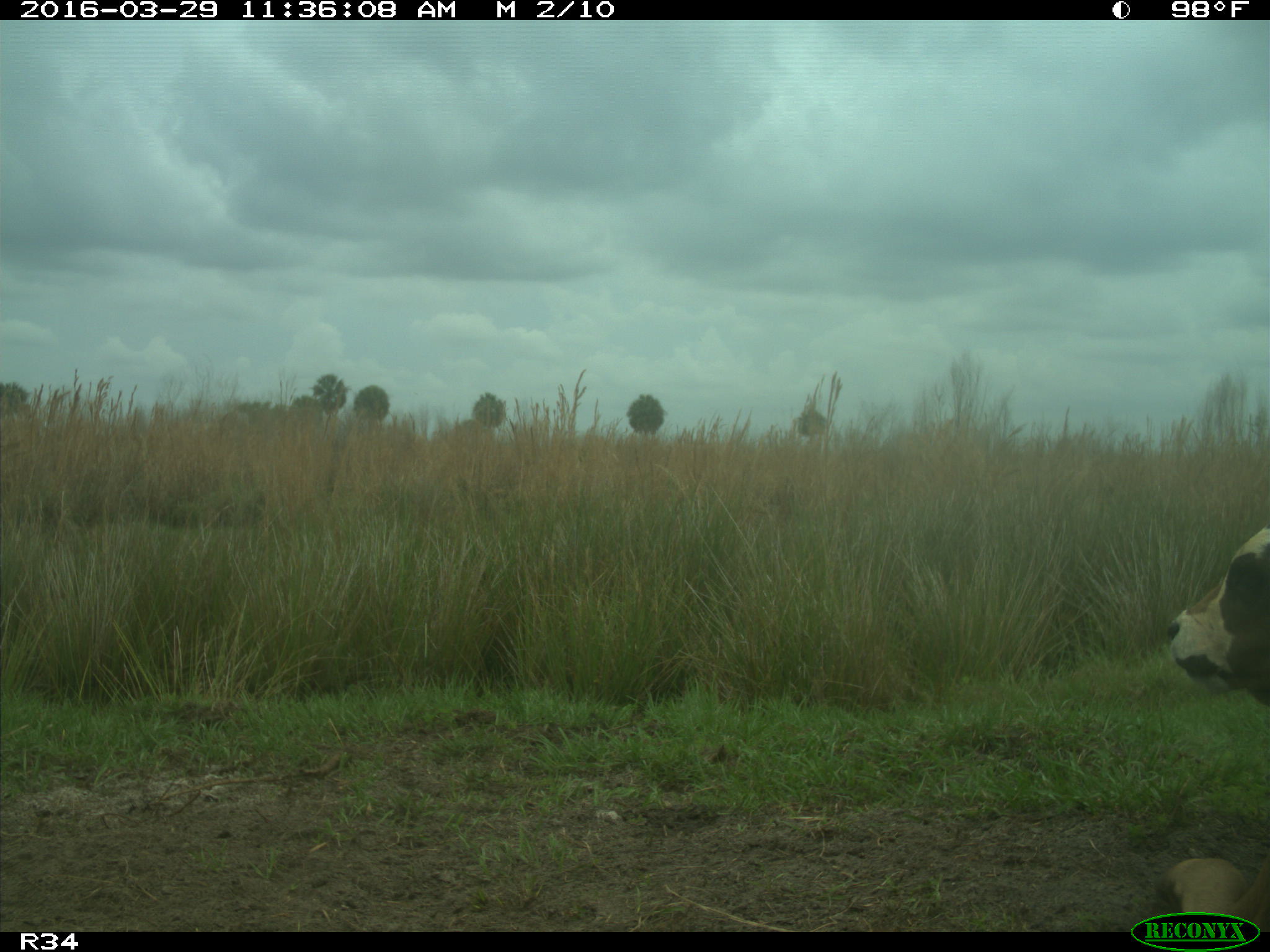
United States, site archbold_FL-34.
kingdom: Animalia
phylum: Chordata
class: Mammalia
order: Artiodactyla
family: Bovidae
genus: Bos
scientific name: Bos taurus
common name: domestic cow